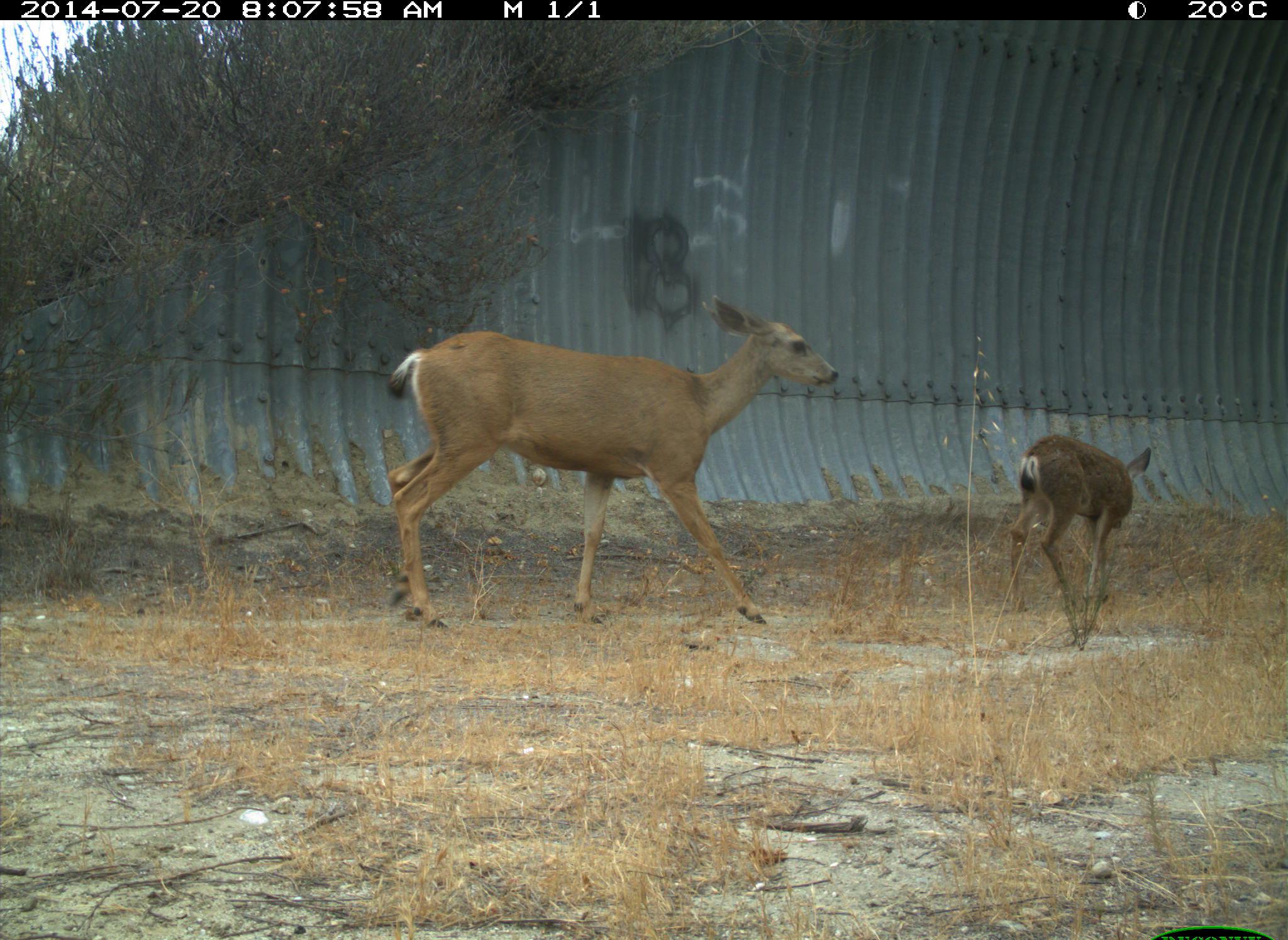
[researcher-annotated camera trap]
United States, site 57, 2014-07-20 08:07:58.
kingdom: Animalia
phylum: Chordata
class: Mammalia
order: Artiodactyla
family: Cervidae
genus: Odocoileus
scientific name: Odocoileus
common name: deer